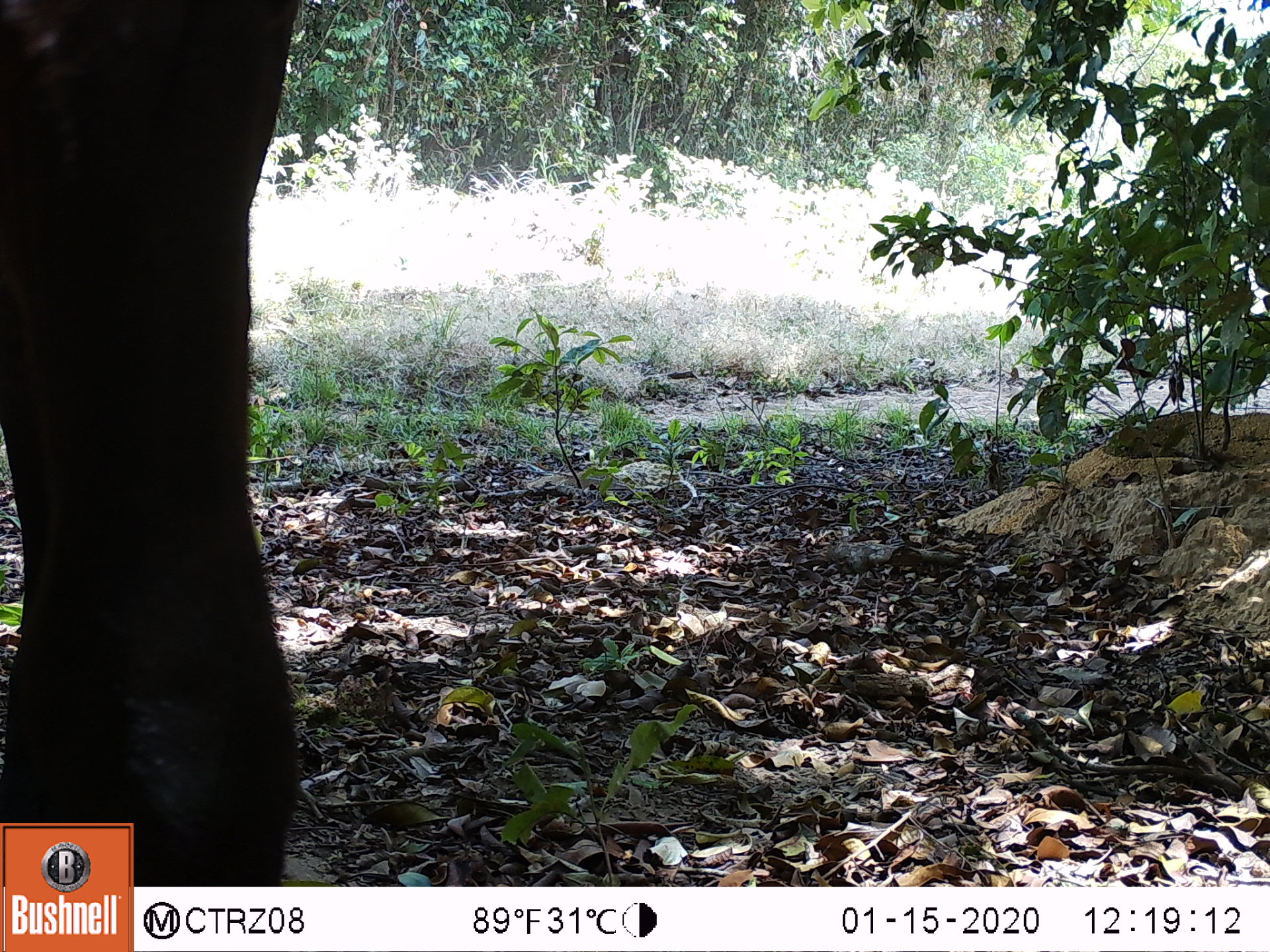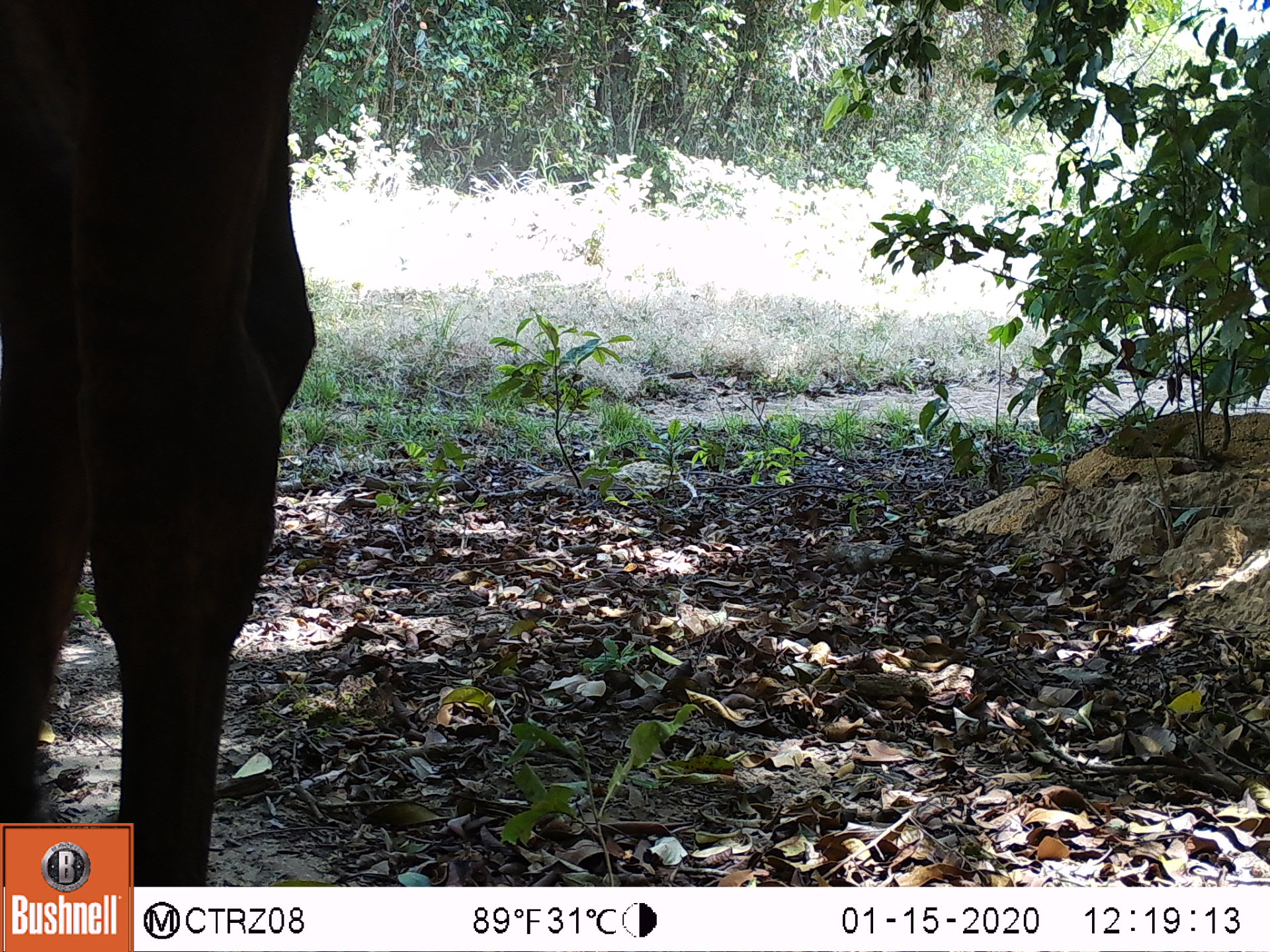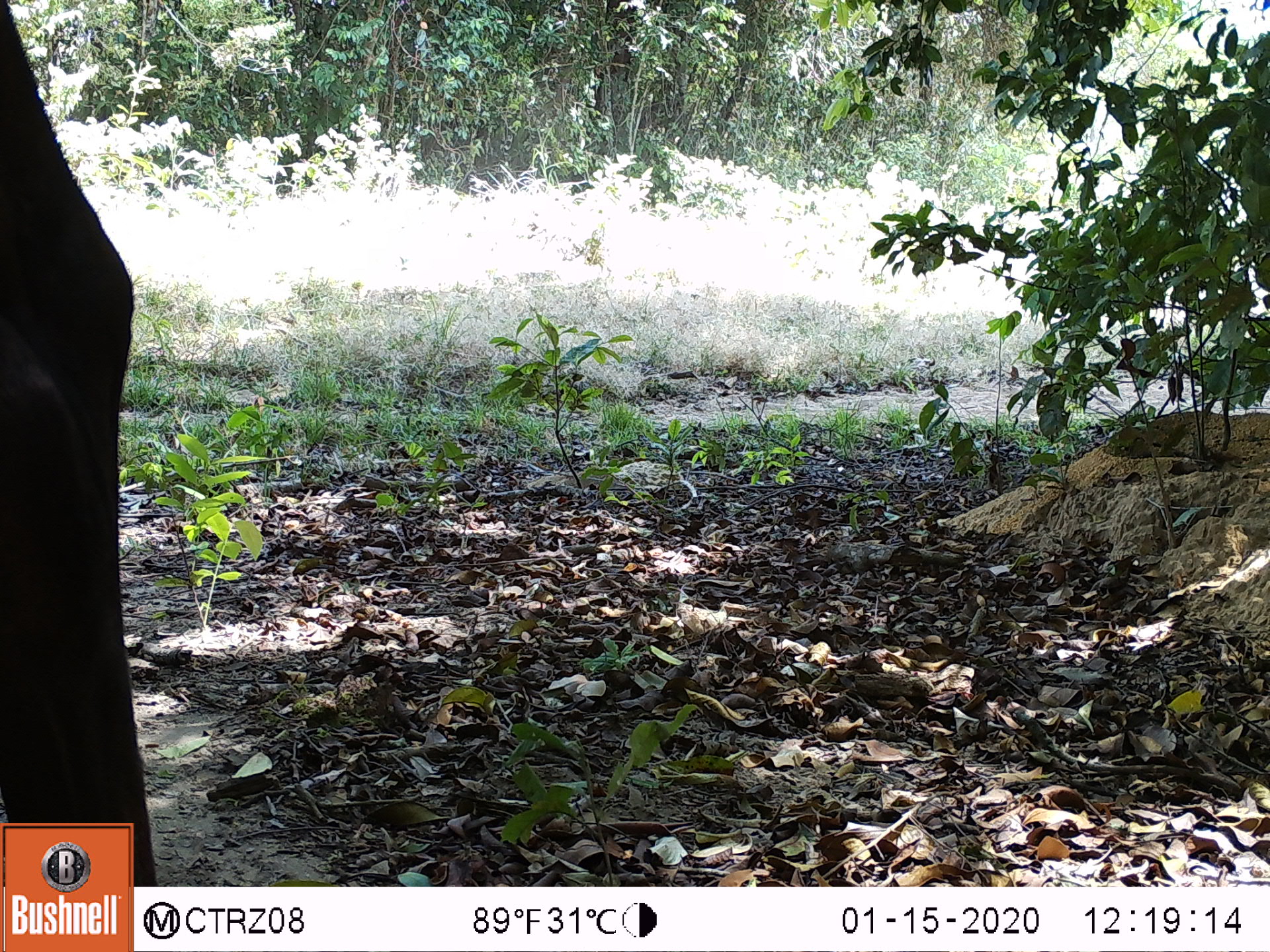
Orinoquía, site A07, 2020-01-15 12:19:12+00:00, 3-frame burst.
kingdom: Animalia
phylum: Chordata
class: Mammalia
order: Artiodactyla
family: Bovidae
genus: Bos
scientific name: Bos taurus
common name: cow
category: cattle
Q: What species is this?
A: Cattle (cow) (Bos taurus).